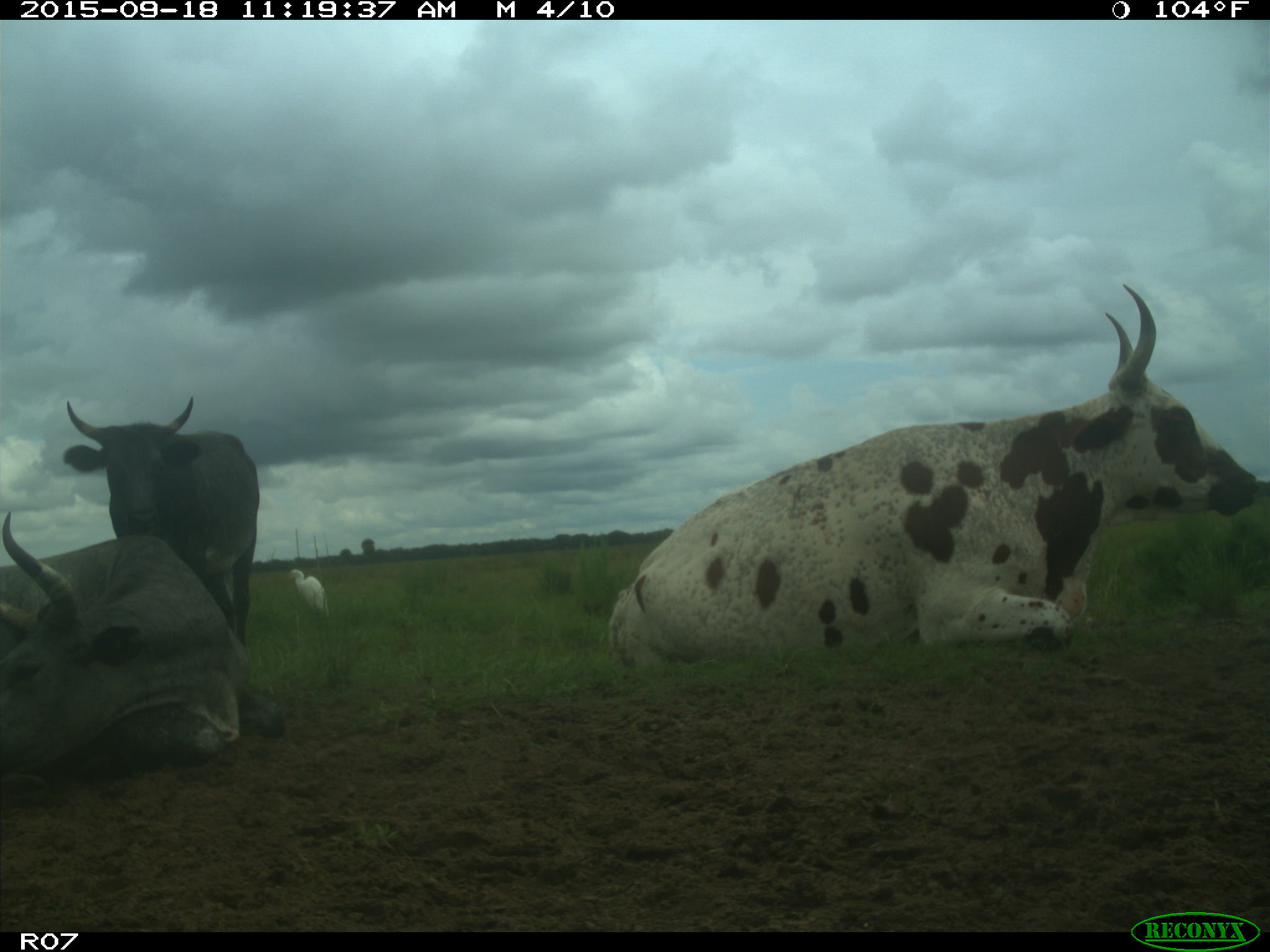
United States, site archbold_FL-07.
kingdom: Animalia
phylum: Chordata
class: Mammalia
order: Artiodactyla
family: Bovidae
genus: Bos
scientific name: Bos taurus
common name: domestic cow